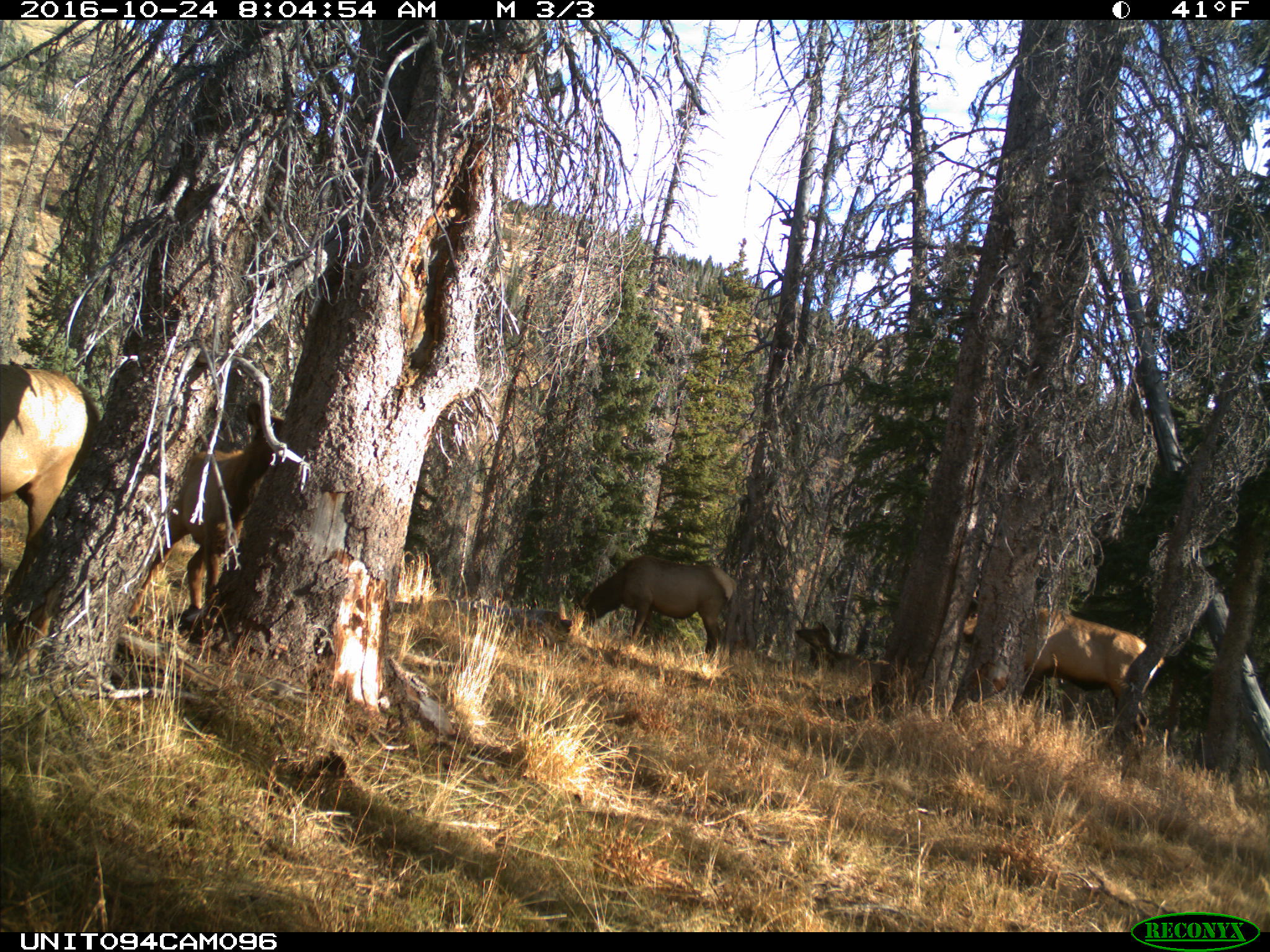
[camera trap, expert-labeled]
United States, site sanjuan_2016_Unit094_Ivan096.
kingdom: Animalia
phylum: Chordata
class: Mammalia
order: Artiodactyla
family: Cervidae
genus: Cervus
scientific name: Cervus elaphus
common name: red deer